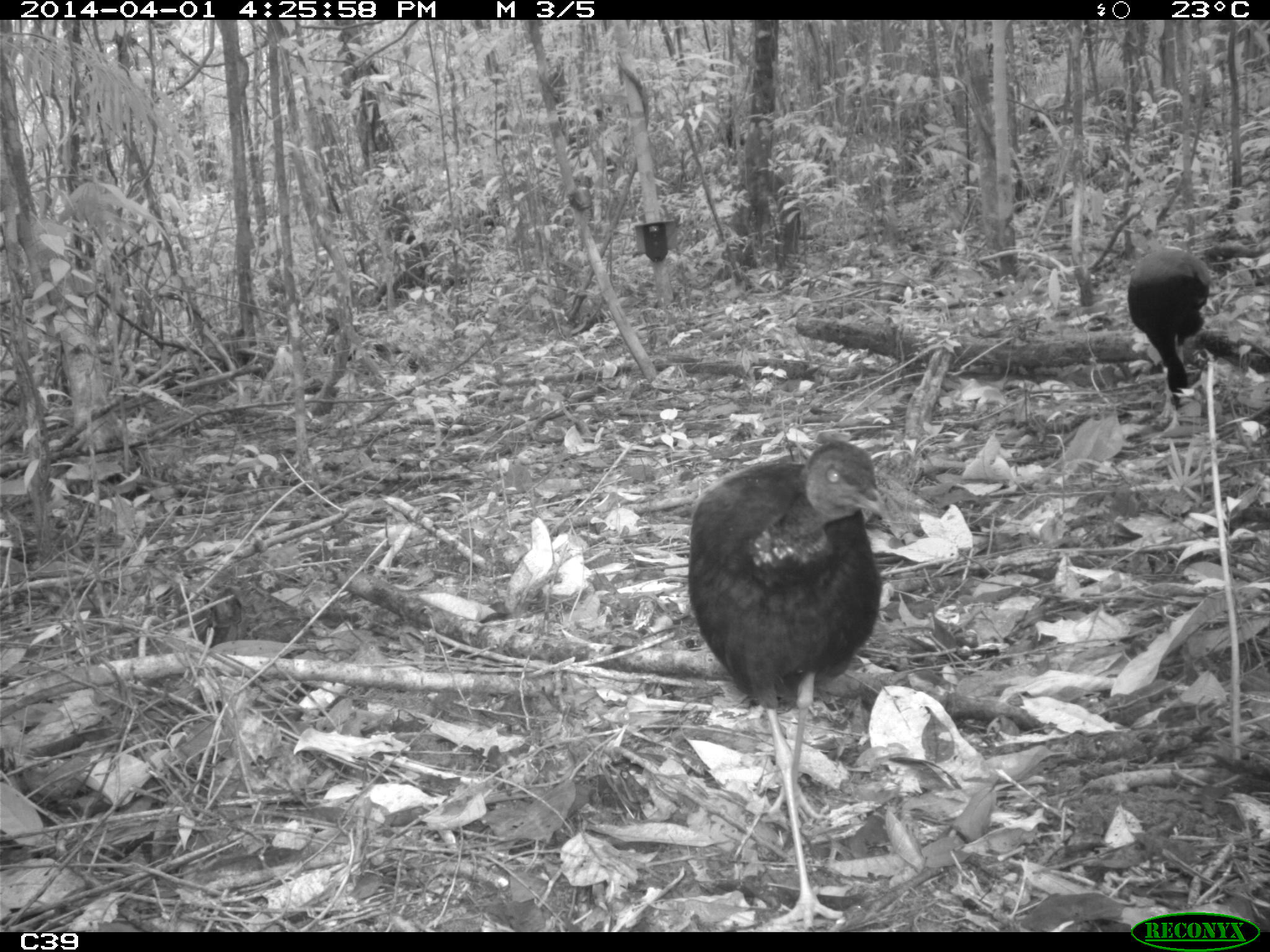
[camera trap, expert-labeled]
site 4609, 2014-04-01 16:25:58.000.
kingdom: Animalia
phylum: Chordata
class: Aves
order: Gruiformes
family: Psophiidae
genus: Psophia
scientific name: Psophia crepitans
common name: gray-winged trumpeter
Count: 3.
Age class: adult.